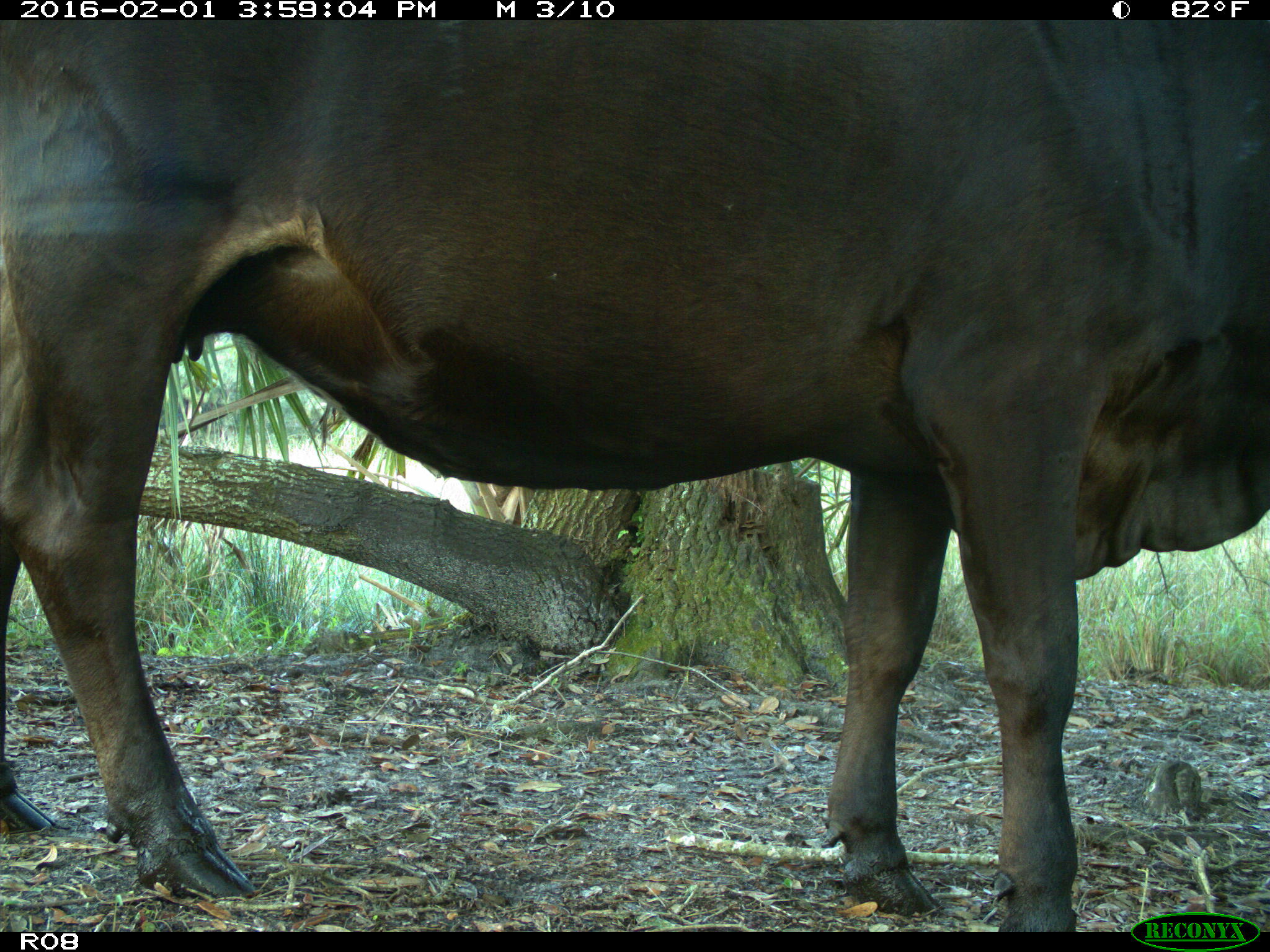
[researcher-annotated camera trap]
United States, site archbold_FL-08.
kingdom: Animalia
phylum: Chordata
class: Mammalia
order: Artiodactyla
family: Bovidae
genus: Bos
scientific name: Bos taurus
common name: domestic cow